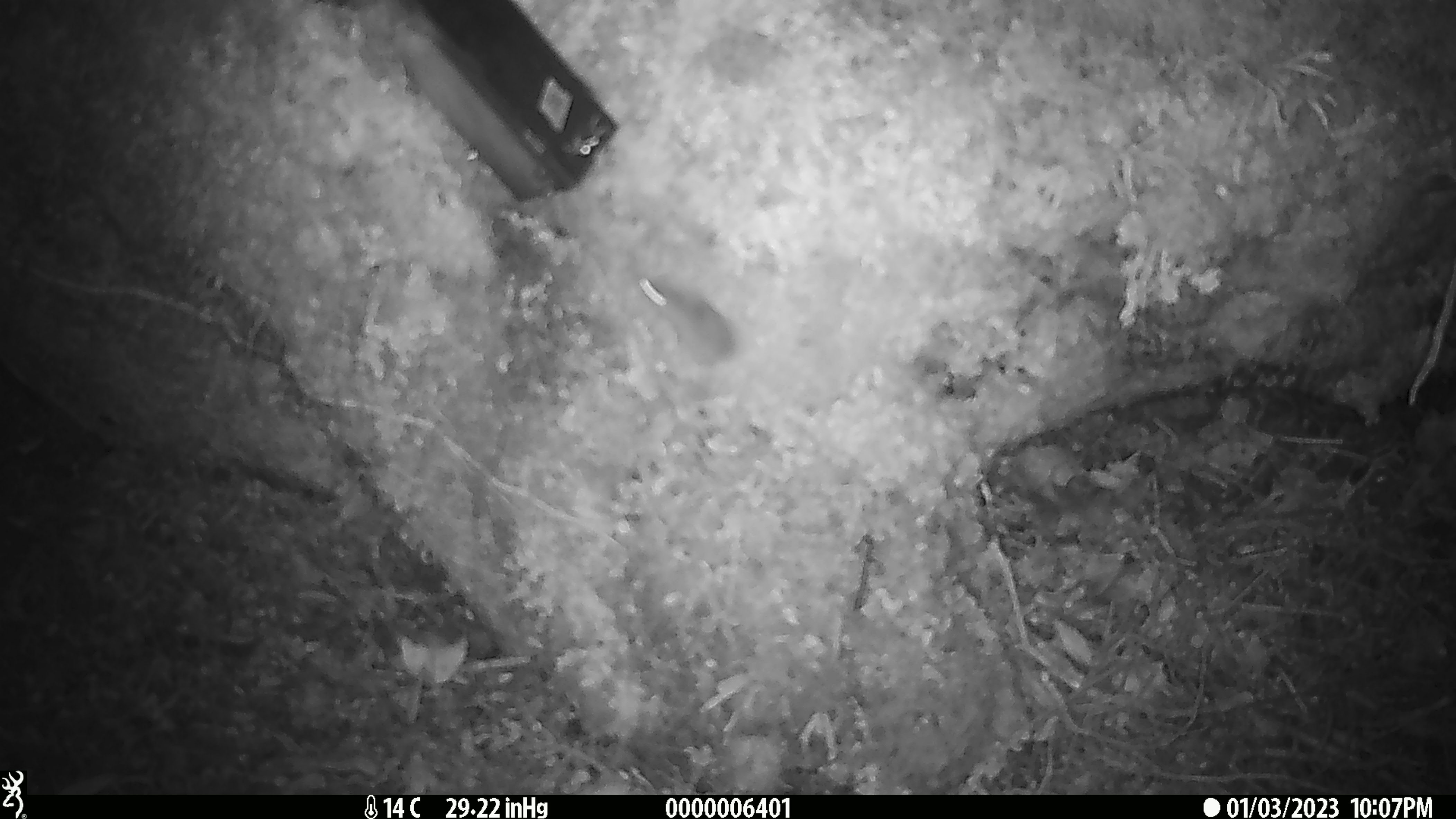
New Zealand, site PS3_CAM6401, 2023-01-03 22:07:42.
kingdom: Animalia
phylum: Chordata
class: Mammalia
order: Rodentia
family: Muridae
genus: Mus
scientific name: Mus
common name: mouse